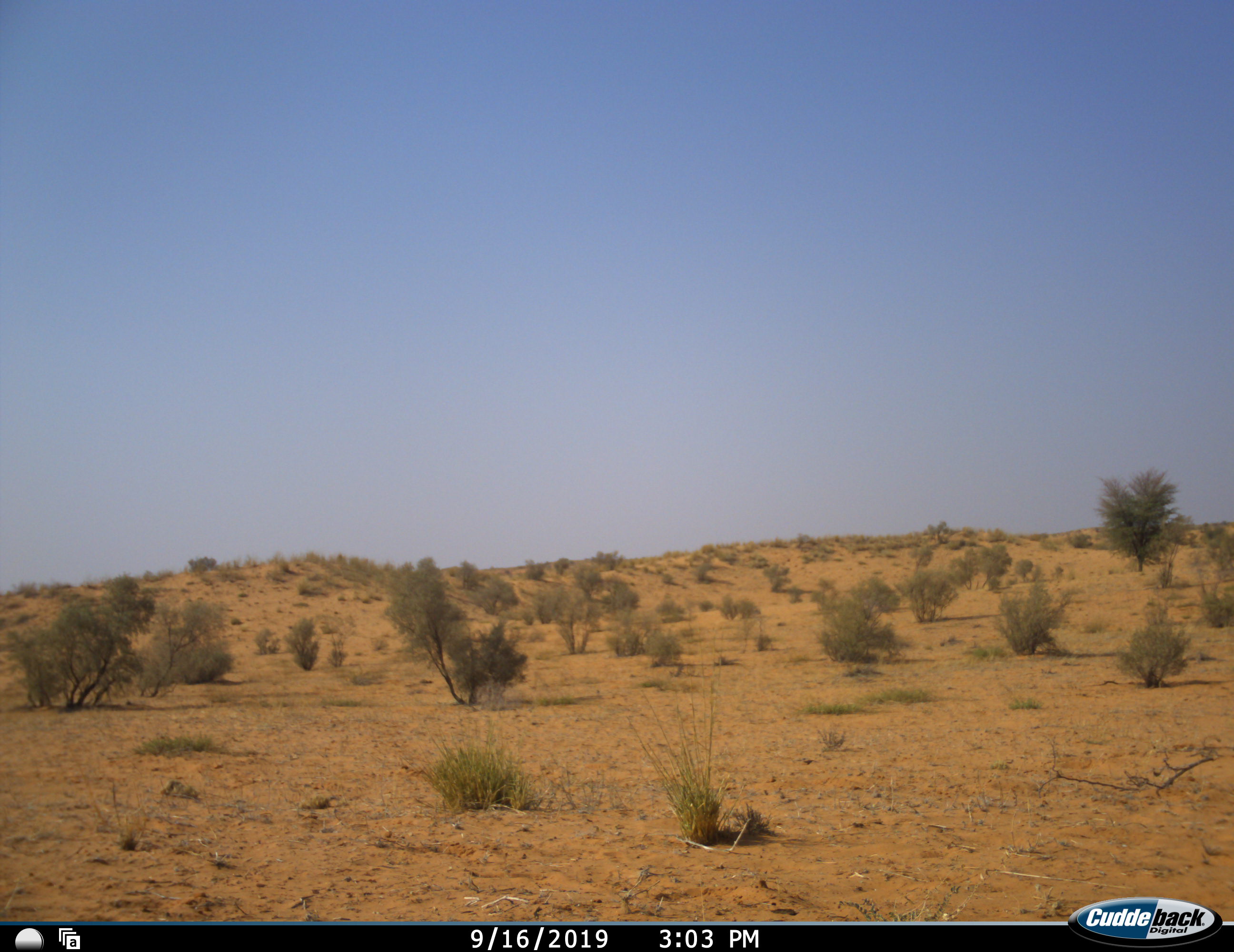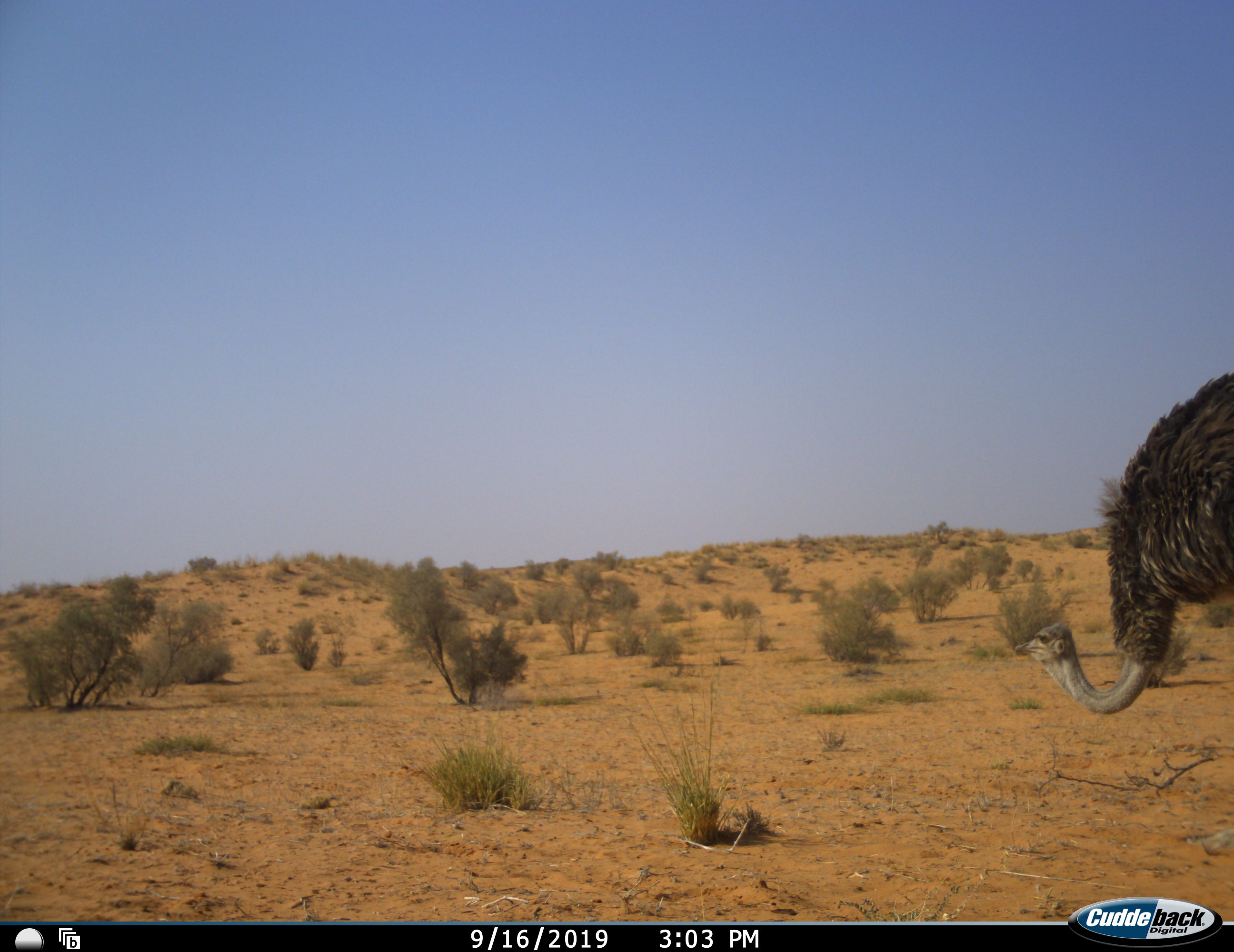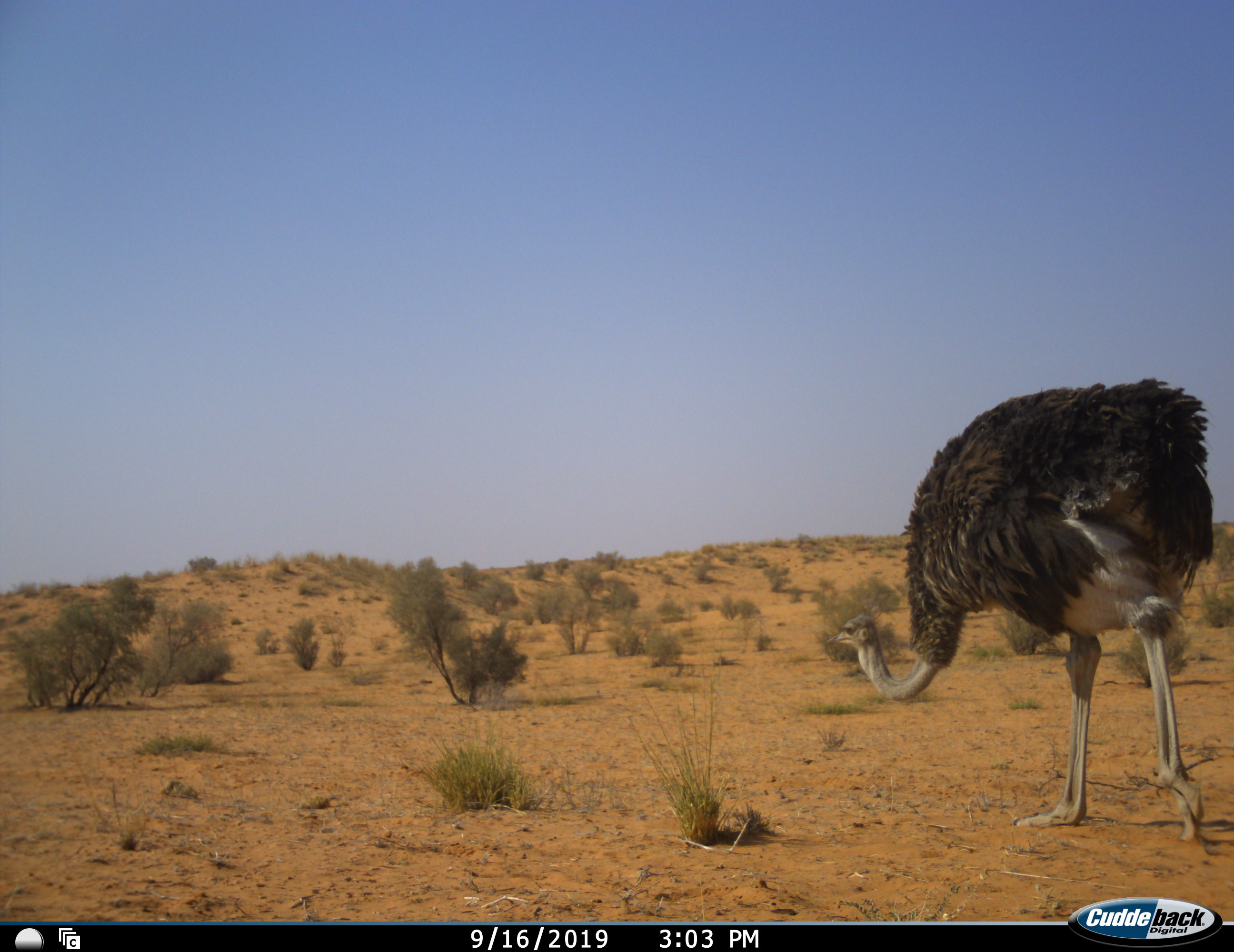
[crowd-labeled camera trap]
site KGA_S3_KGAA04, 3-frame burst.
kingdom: Animalia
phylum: Chordata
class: Aves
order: Struthioniformes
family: Struthionidae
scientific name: Struthionidae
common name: ostrich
Ostrich (Struthionidae), count 1. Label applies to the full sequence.